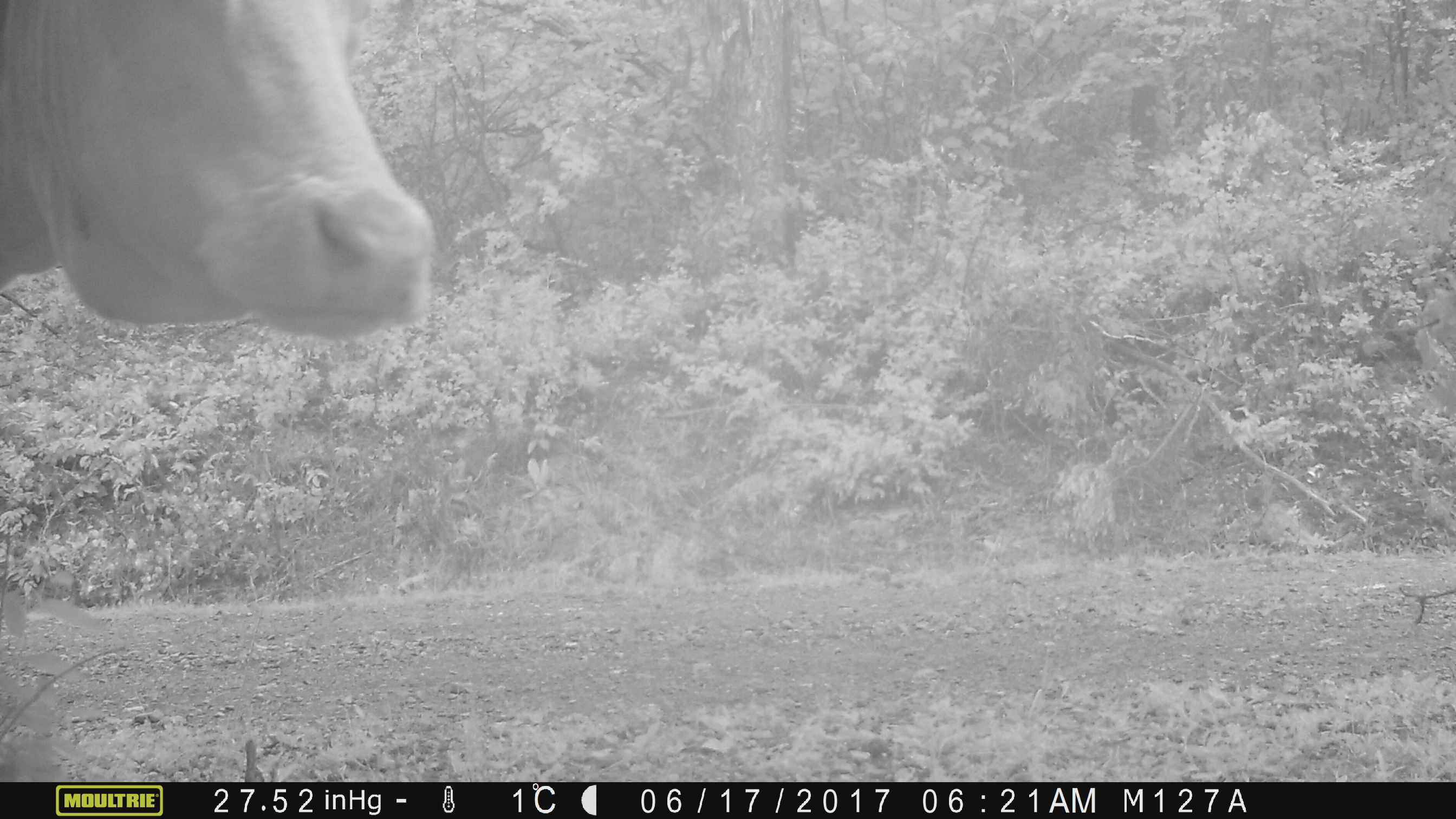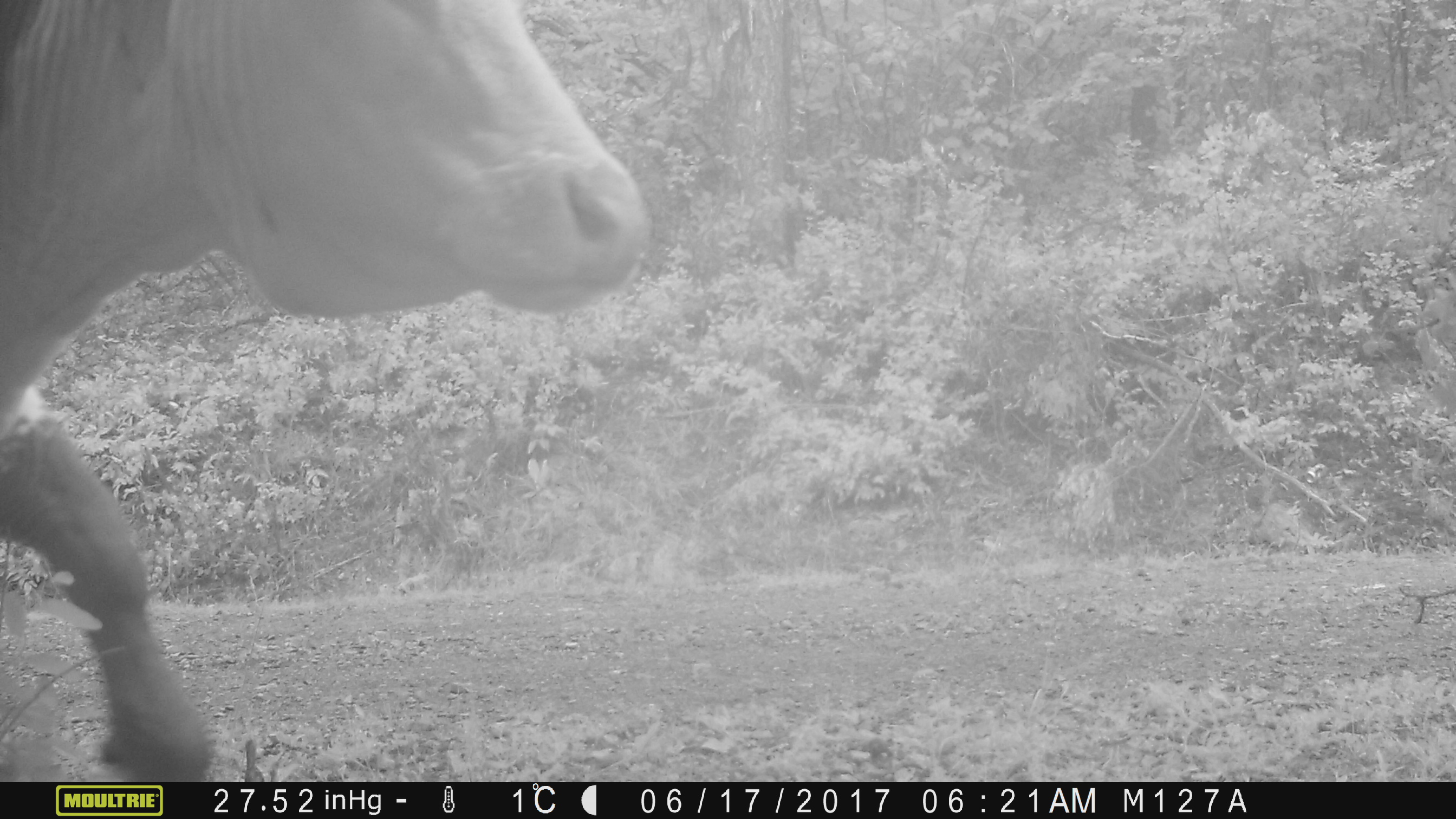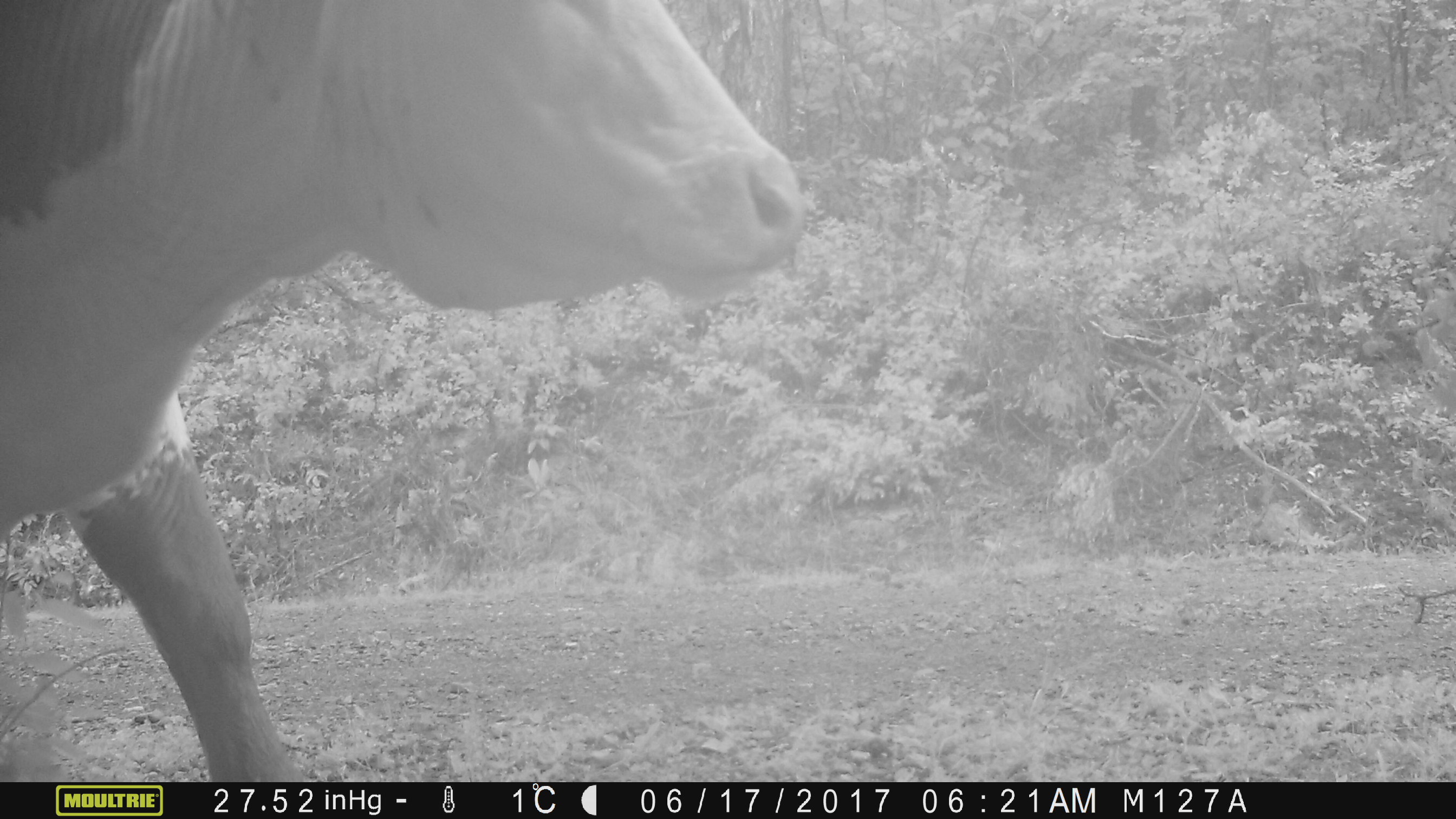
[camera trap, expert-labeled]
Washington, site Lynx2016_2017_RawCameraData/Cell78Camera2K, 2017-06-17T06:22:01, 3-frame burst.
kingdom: Animalia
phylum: Chordata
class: Mammalia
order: Artiodactyla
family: Bovidae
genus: Bos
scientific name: Bos taurus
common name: domestic cattle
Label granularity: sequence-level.